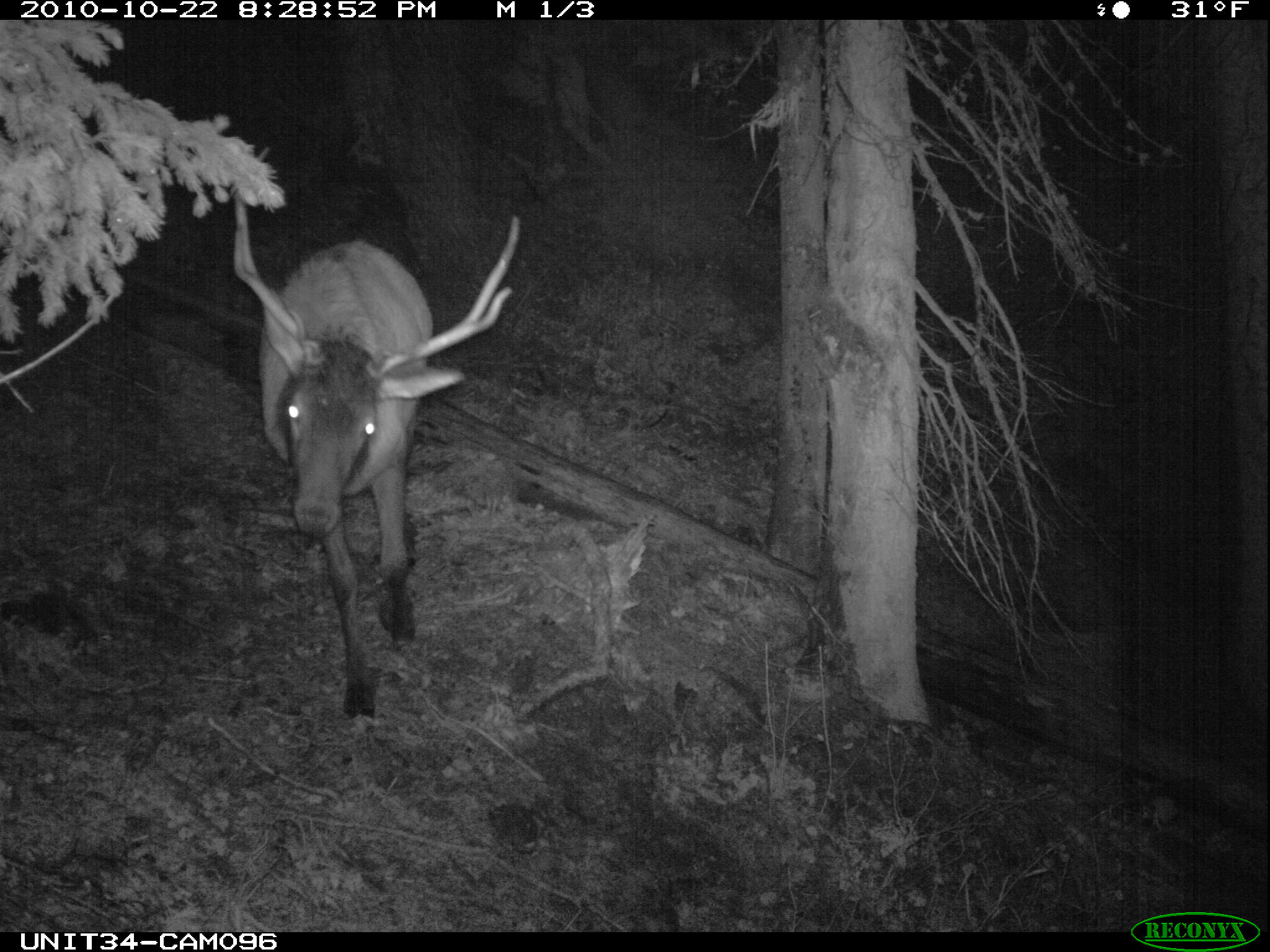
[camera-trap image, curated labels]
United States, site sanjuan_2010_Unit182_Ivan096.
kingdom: Animalia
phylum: Chordata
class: Mammalia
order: Artiodactyla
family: Cervidae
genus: Cervus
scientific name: Cervus elaphus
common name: red deer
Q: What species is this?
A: Cervus elaphus (red deer).